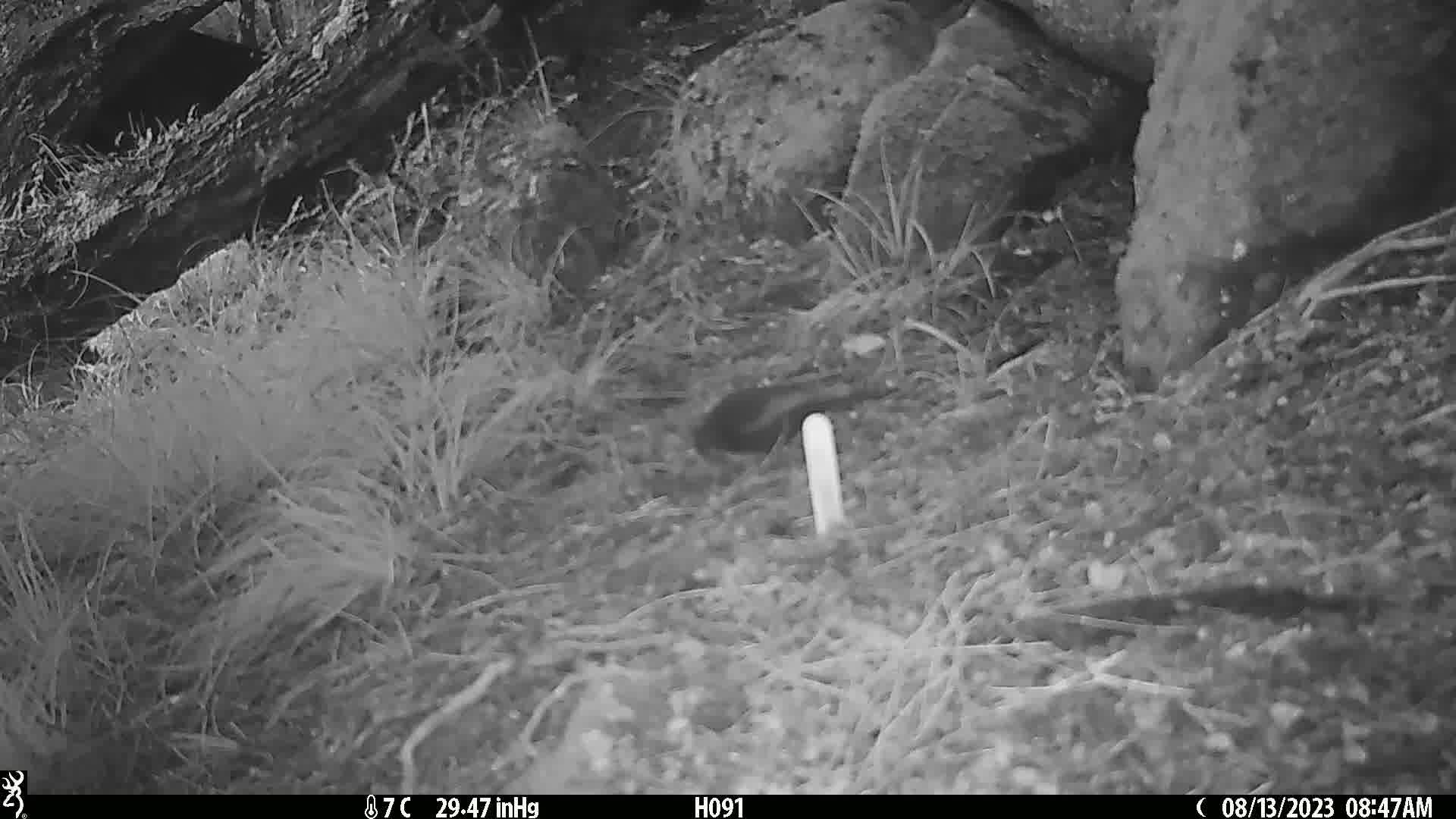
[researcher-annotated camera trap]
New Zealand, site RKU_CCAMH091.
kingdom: Animalia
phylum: Chordata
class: Aves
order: Passeriformes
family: Turdidae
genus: Turdus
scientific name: Turdus merula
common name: eurasian blackbird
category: blackbird